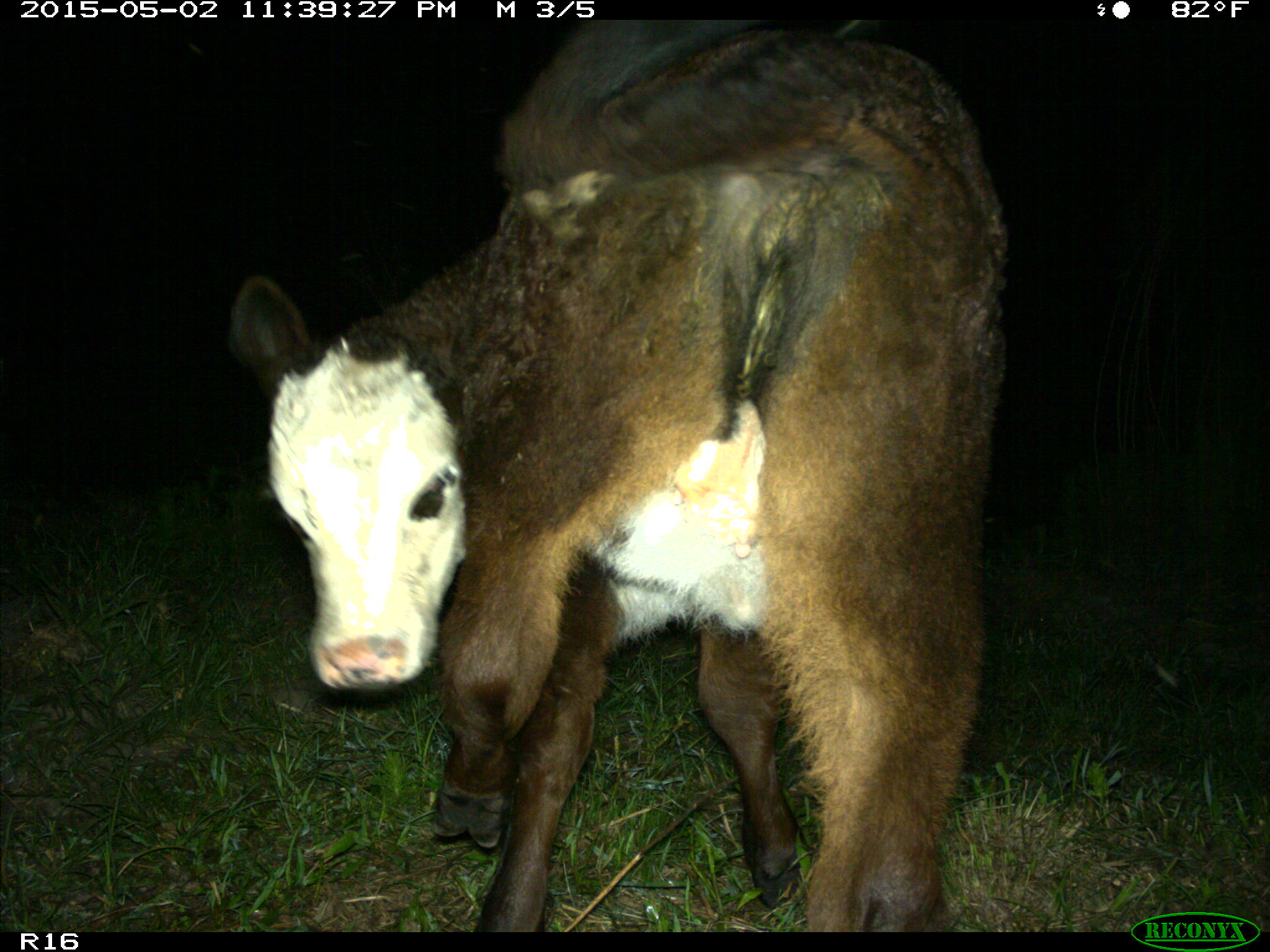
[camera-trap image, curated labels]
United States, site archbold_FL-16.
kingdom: Animalia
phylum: Chordata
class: Mammalia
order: Artiodactyla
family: Bovidae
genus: Bos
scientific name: Bos taurus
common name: domestic cow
Bos taurus (domestic cow).